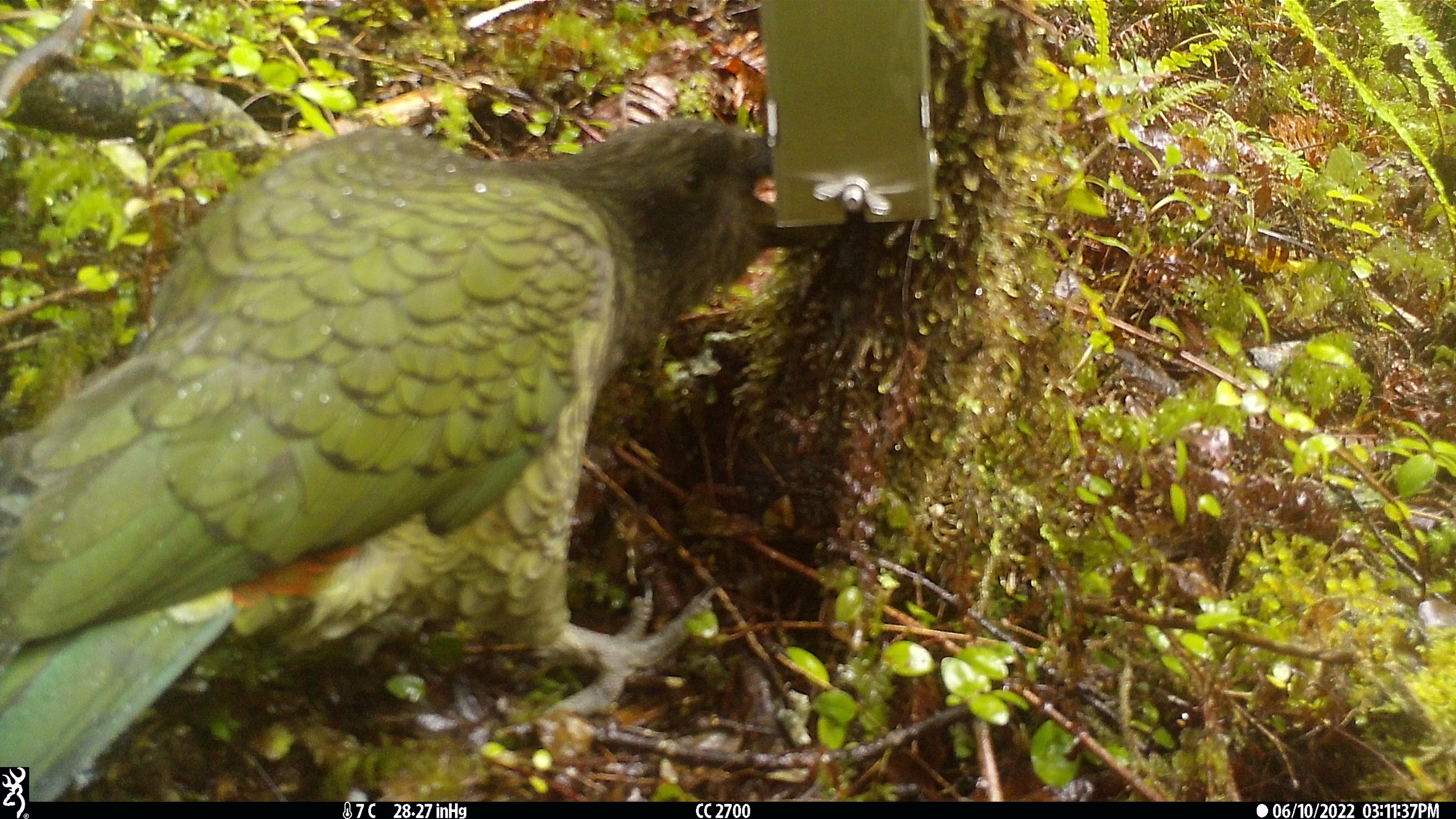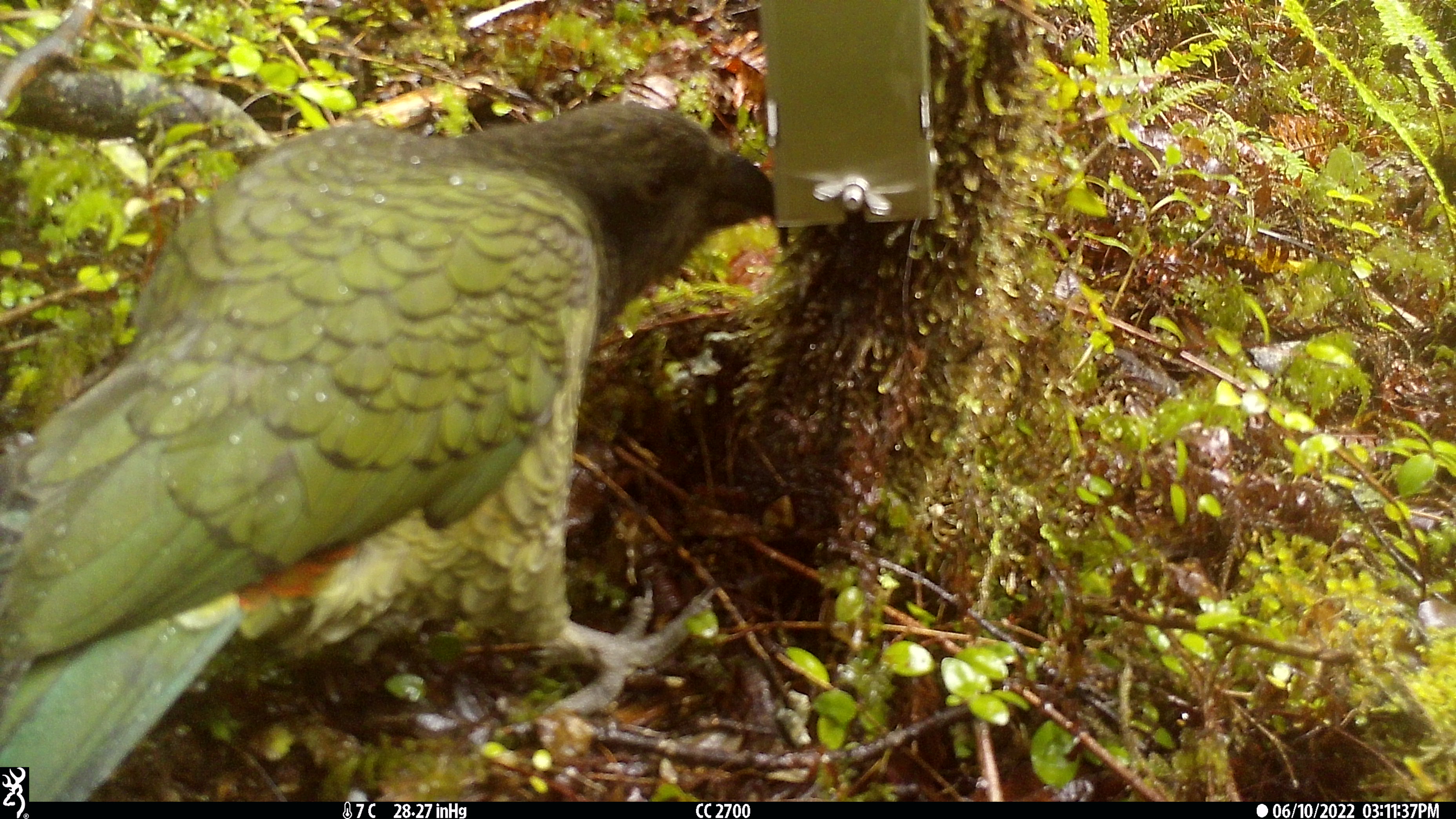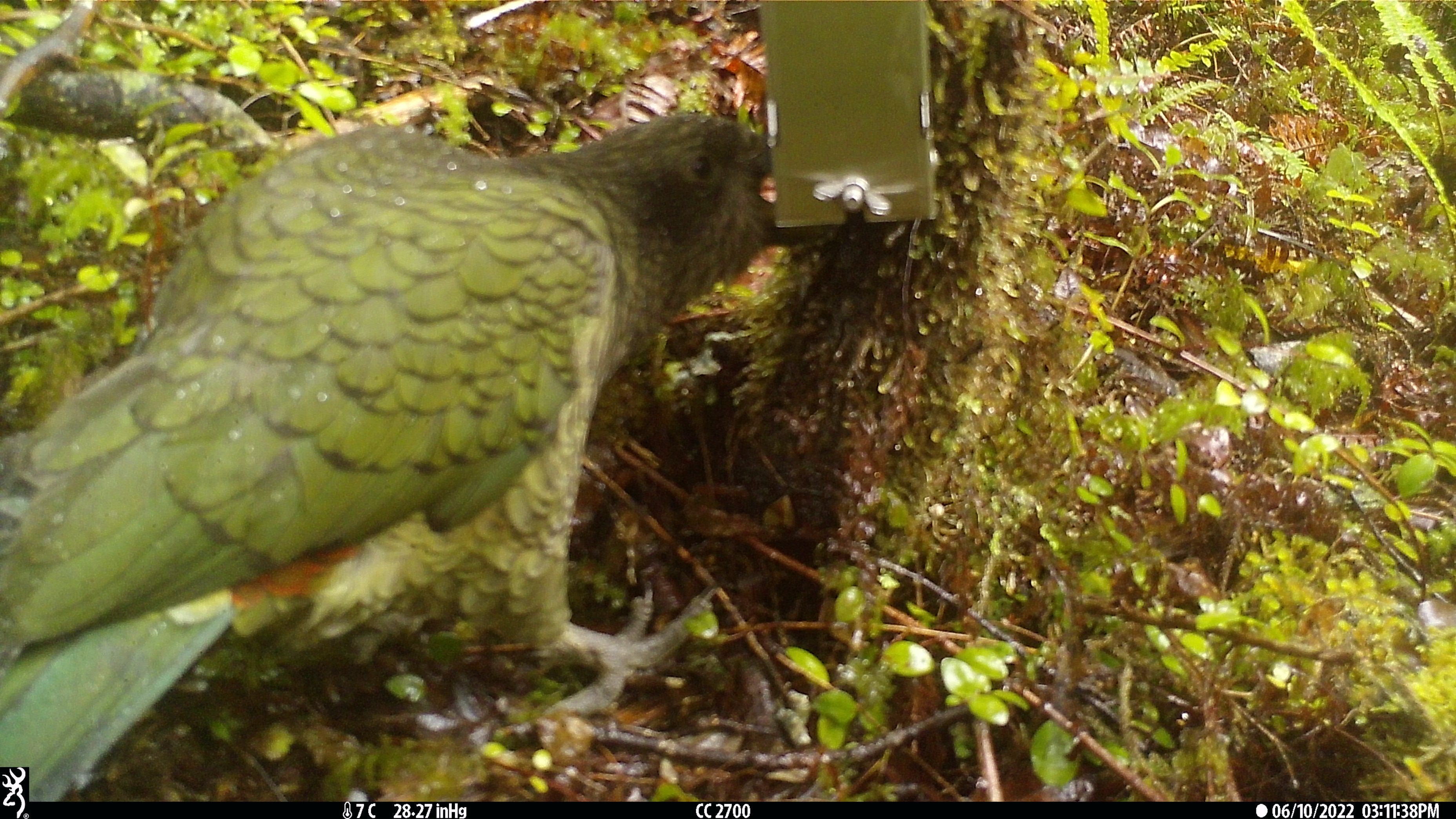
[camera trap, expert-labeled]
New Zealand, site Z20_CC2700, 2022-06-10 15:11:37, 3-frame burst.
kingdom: Animalia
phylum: Chordata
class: Aves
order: Psittaciformes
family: Strigopidae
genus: Nestor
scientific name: Nestor notabilis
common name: kea